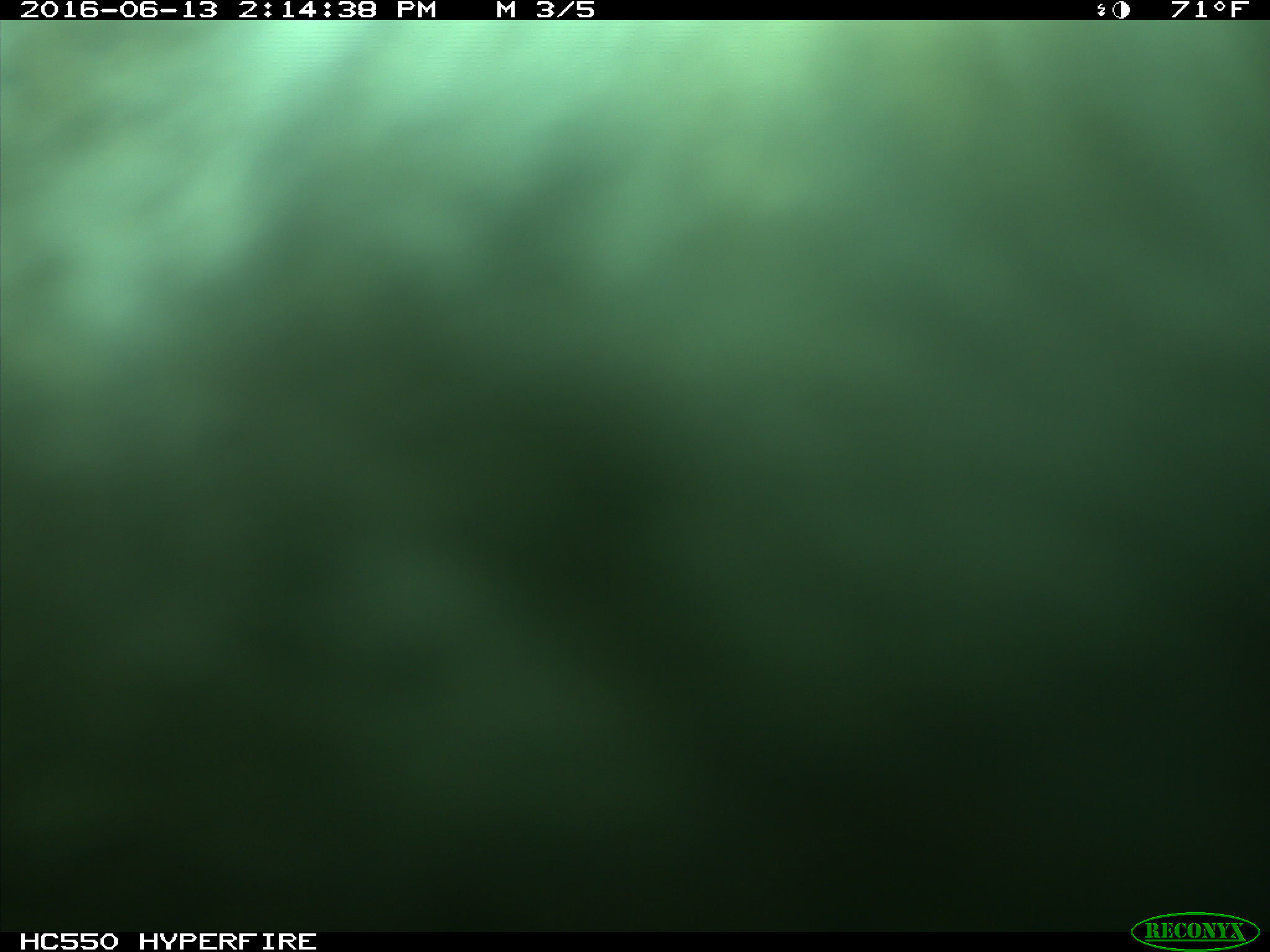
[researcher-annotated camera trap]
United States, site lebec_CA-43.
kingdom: Animalia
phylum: Chordata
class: Mammalia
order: Artiodactyla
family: Bovidae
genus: Bos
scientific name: Bos taurus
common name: domestic cow